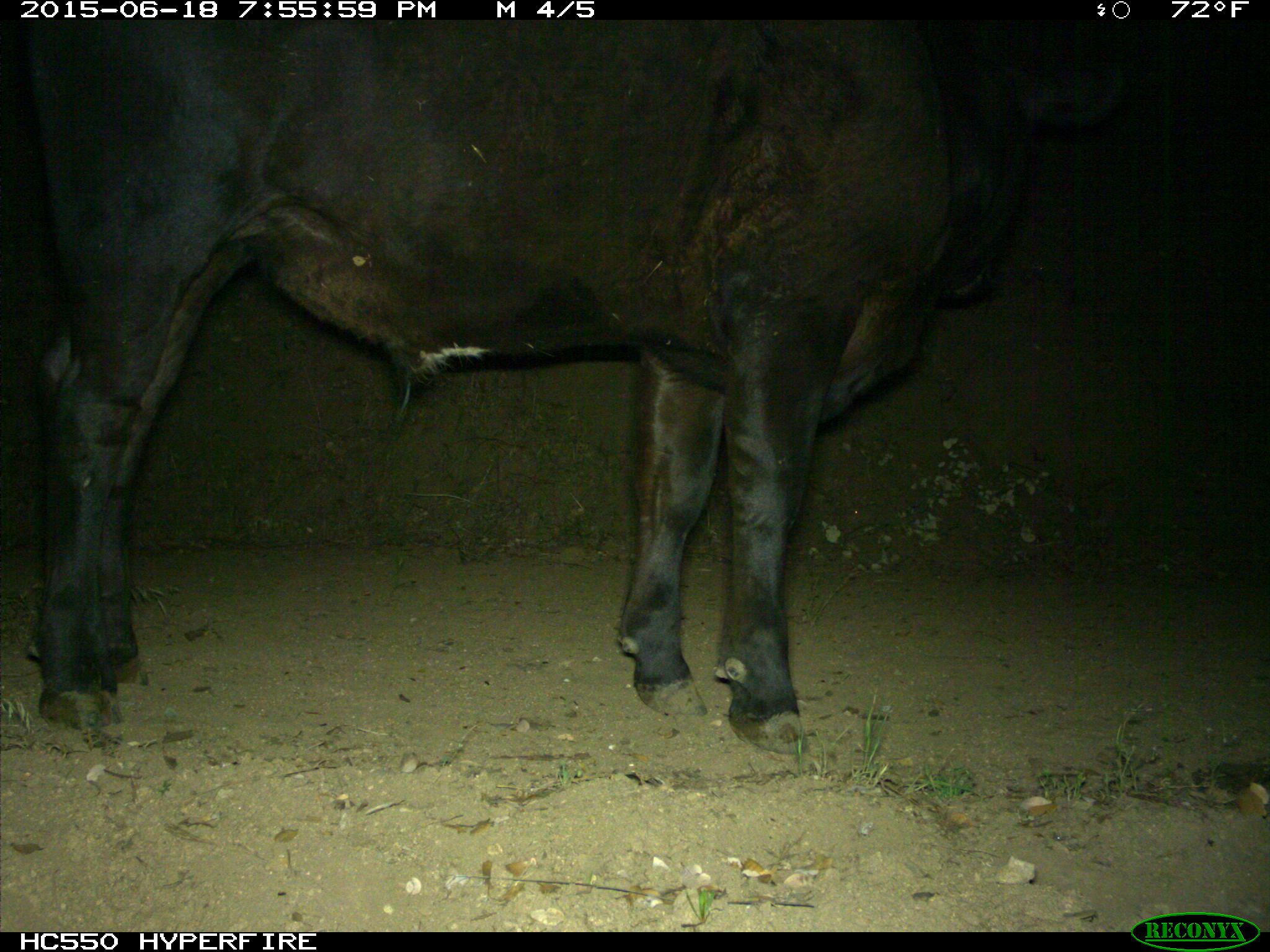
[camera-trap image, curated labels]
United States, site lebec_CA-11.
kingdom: Animalia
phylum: Chordata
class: Mammalia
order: Artiodactyla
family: Bovidae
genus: Bos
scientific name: Bos taurus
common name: domestic cow